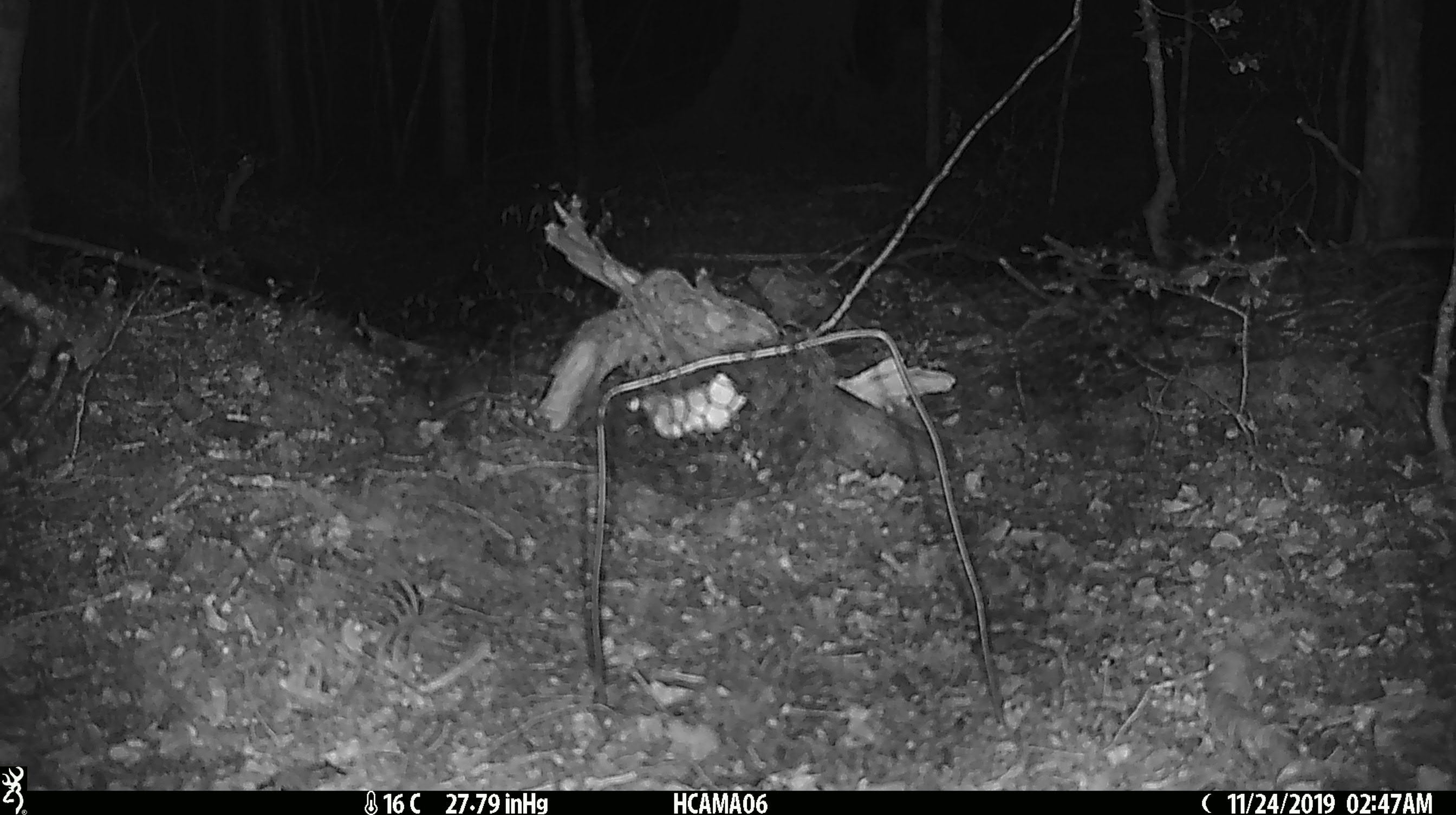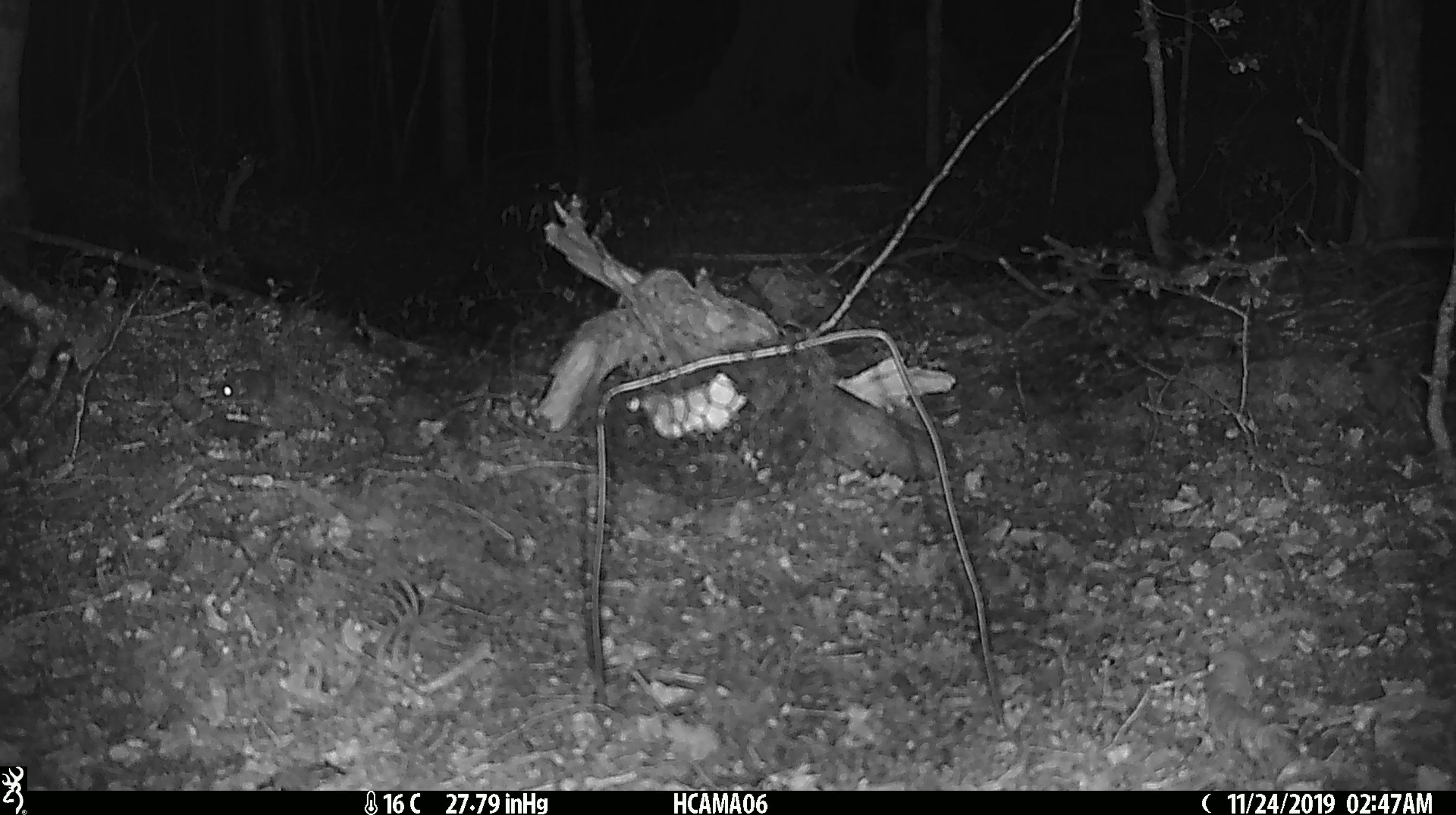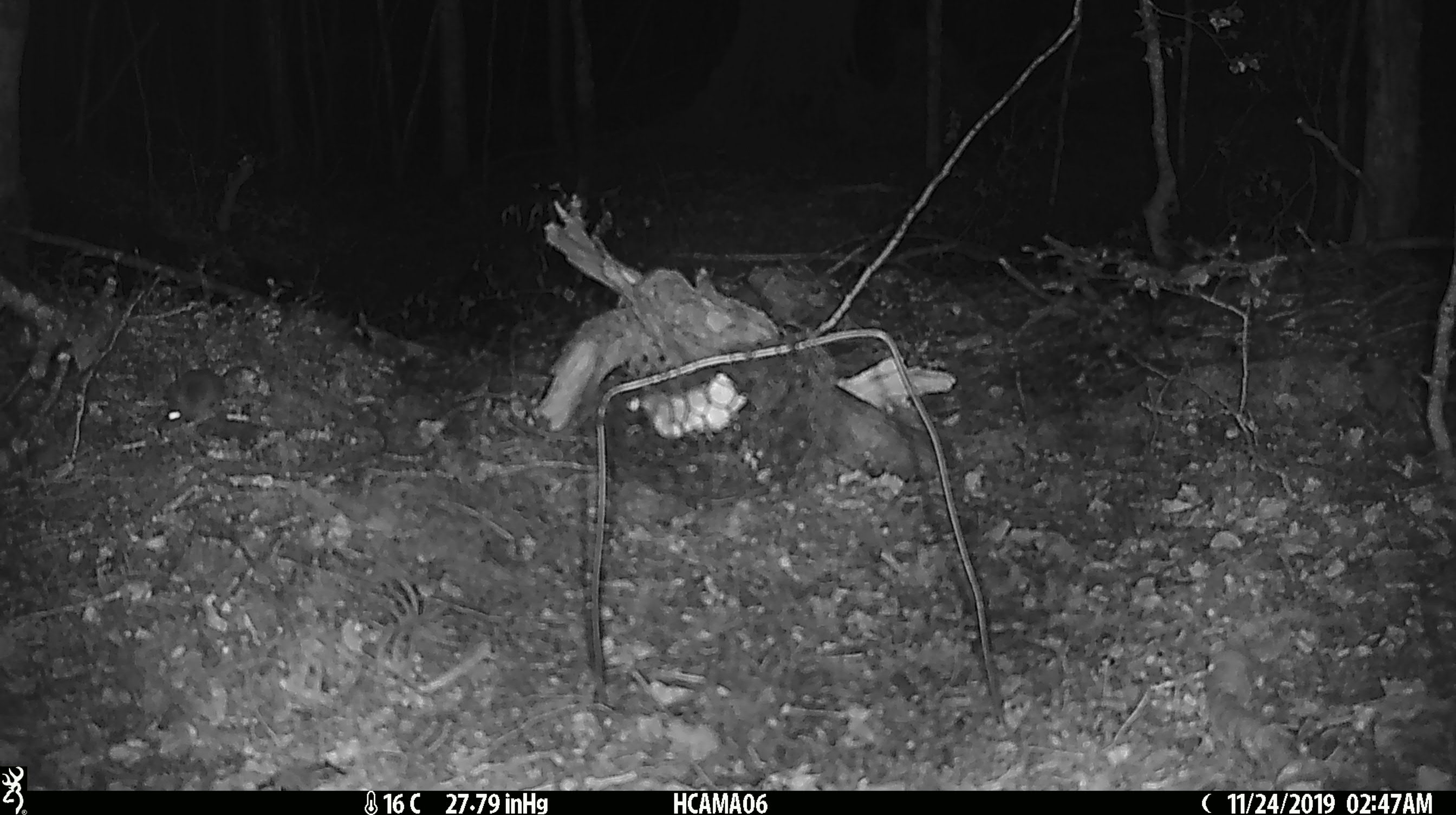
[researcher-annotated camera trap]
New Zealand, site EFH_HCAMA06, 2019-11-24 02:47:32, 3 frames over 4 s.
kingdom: Animalia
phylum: Chordata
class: Mammalia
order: Rodentia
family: Muridae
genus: Mus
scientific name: Mus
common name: mouse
Mouse (Mus).